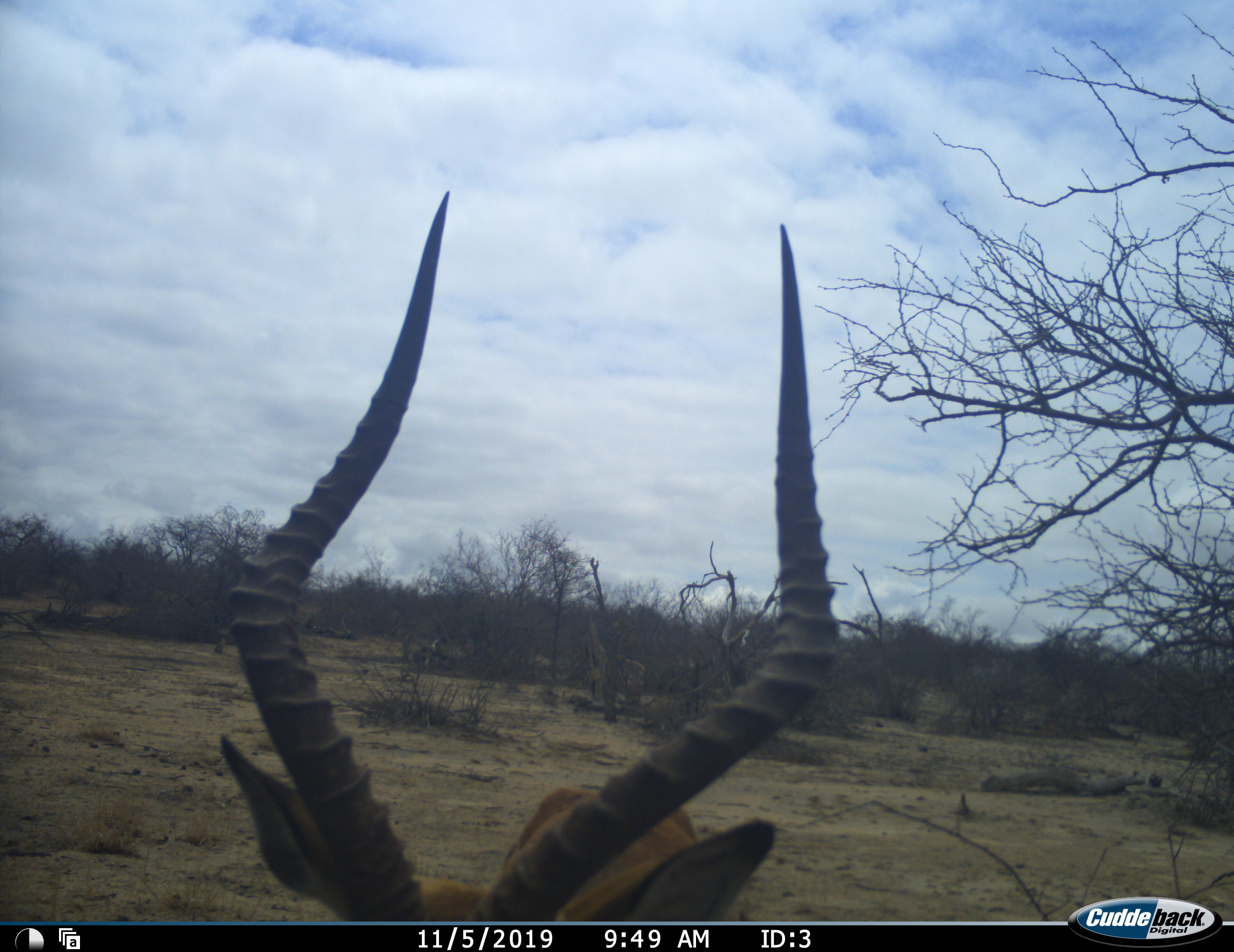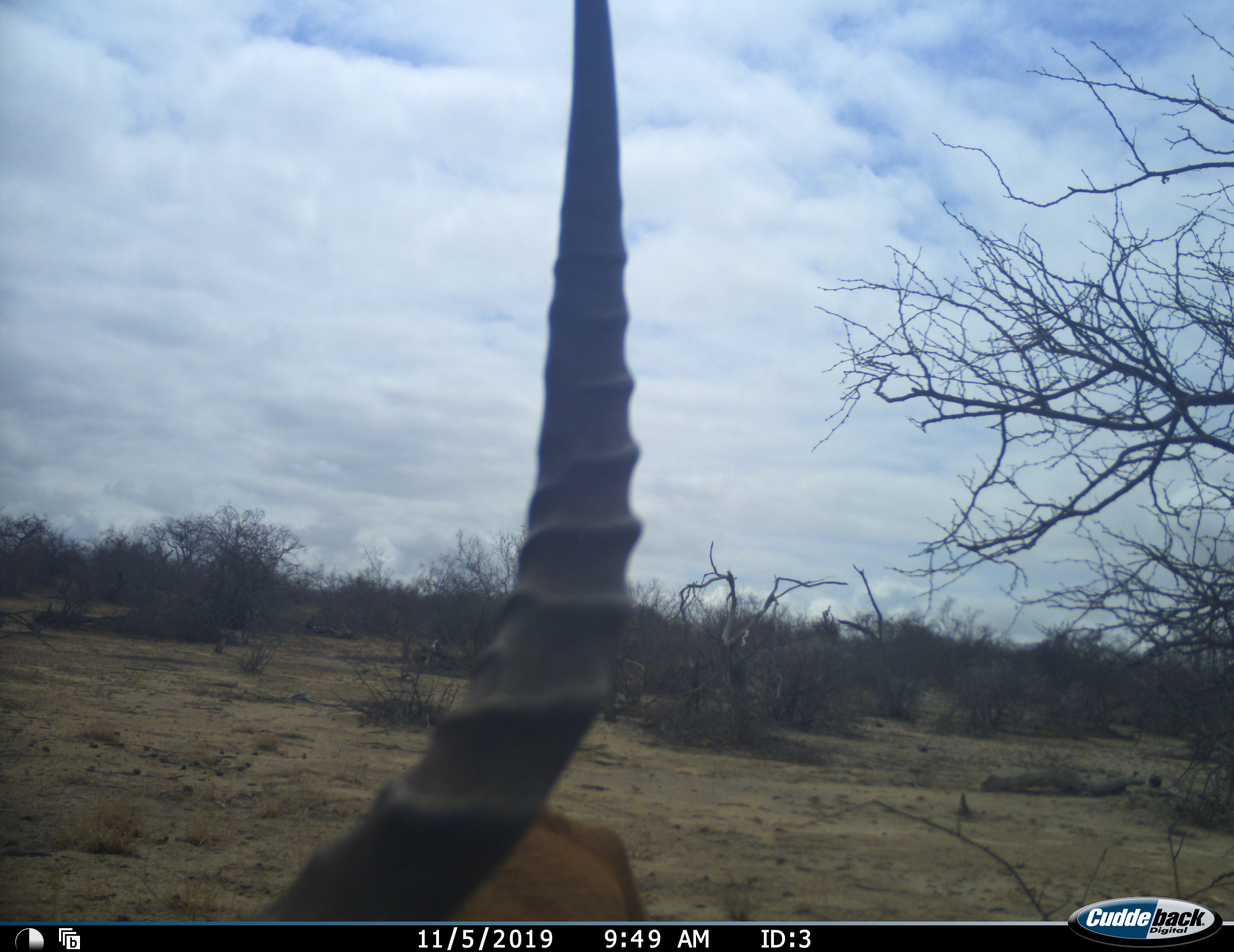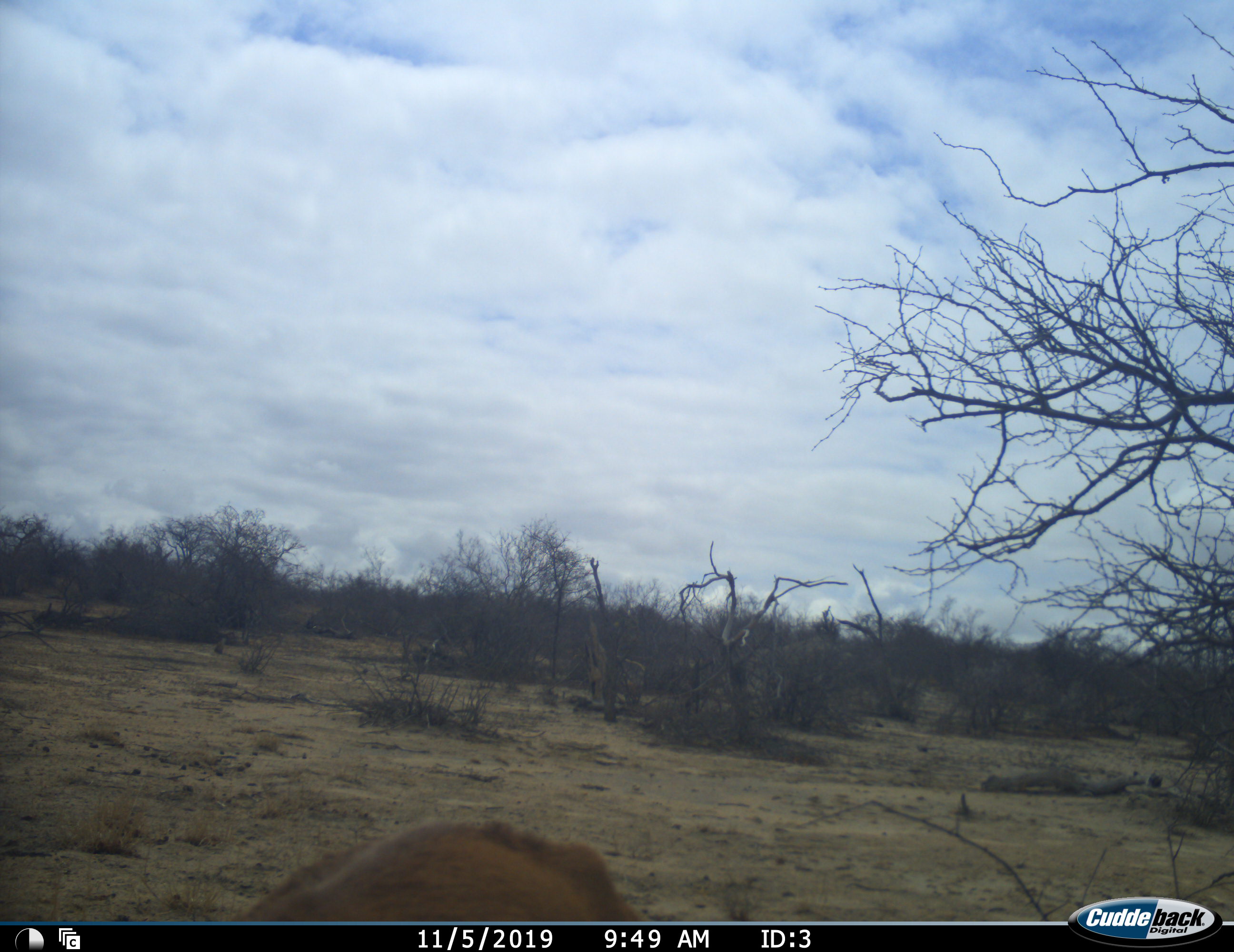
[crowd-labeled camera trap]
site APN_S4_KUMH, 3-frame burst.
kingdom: Animalia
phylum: Chordata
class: Mammalia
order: Artiodactyla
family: Bovidae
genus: Aepyceros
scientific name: Aepyceros melampus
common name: impala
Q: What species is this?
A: Impala (Aepyceros melampus).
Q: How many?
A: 1.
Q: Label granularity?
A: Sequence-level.